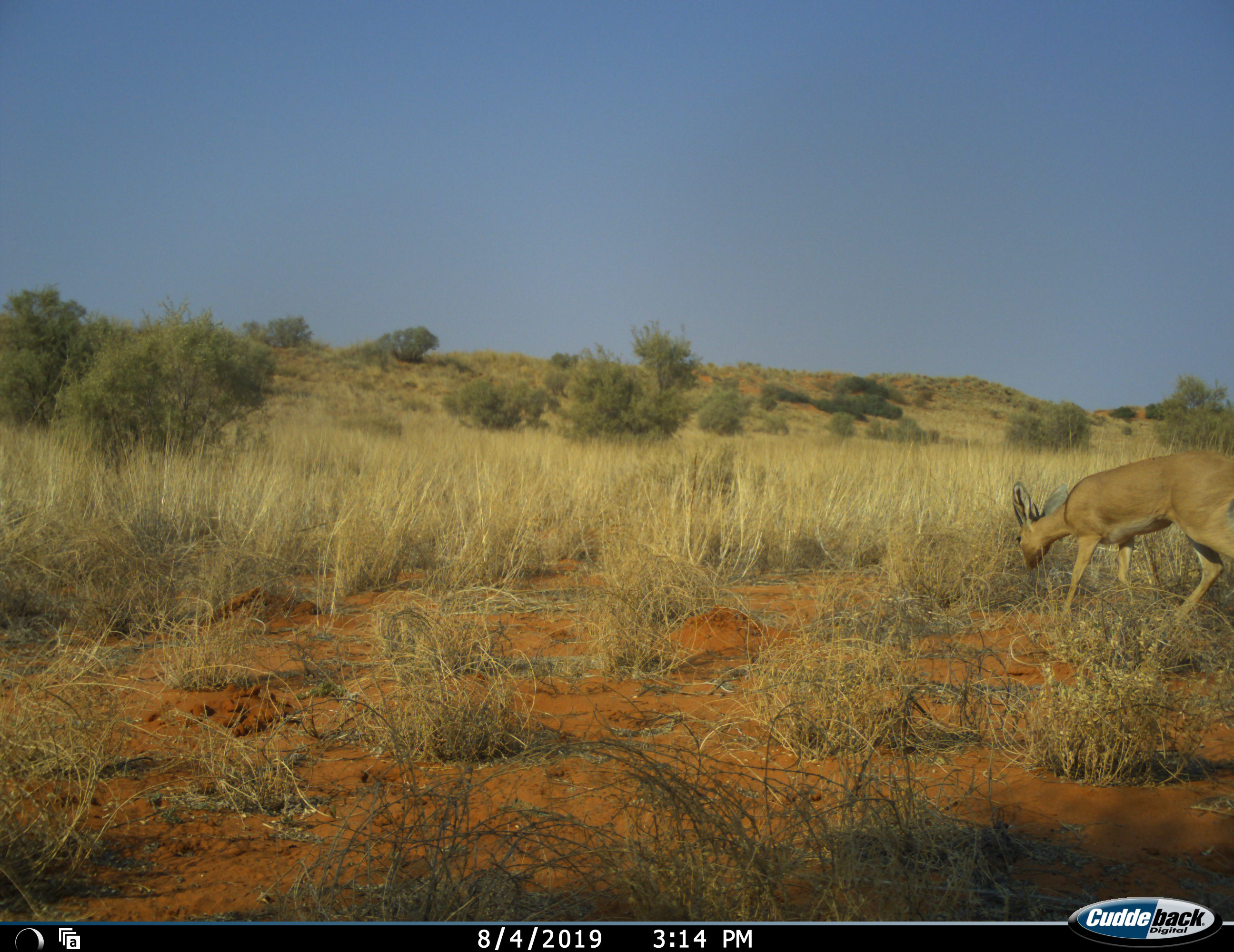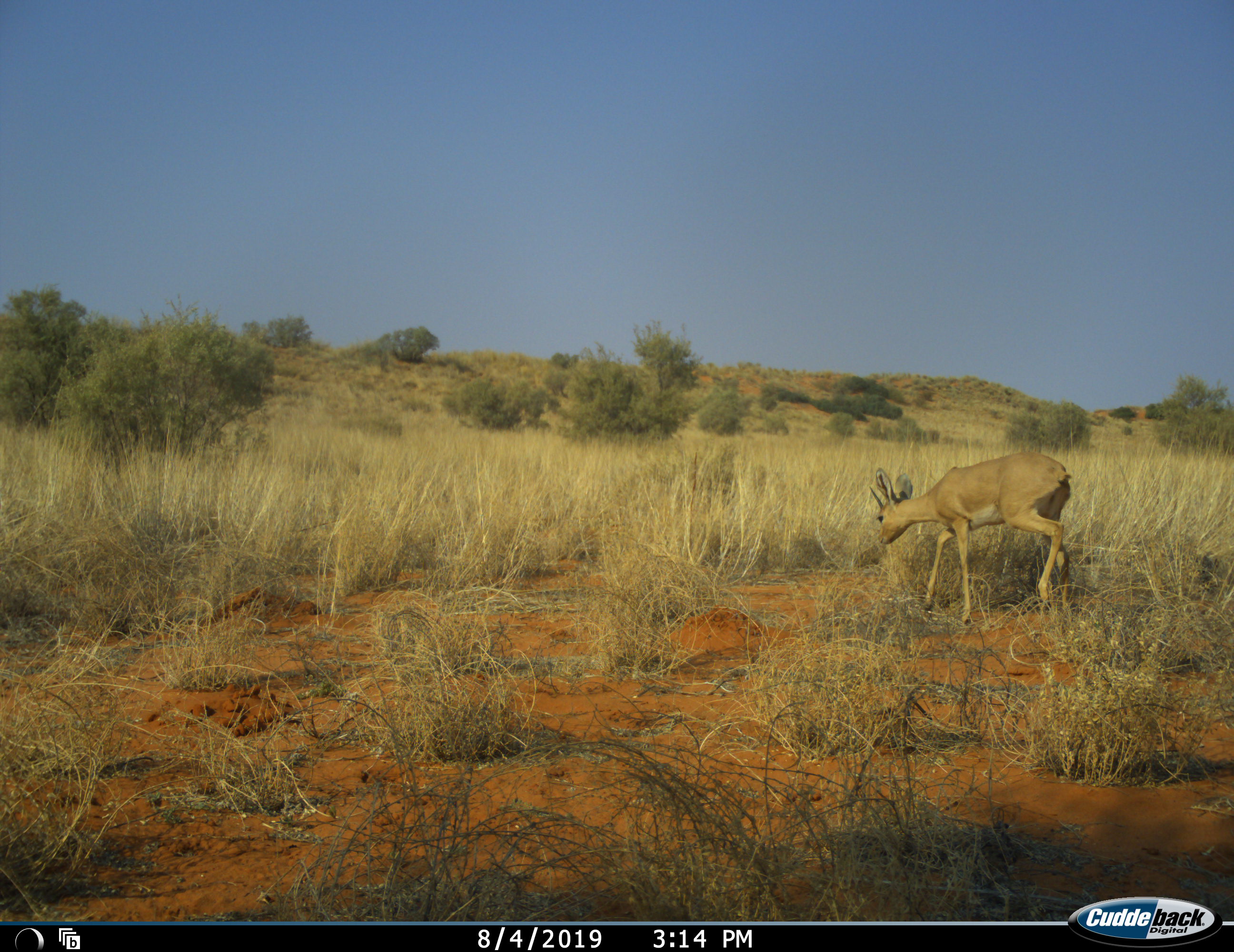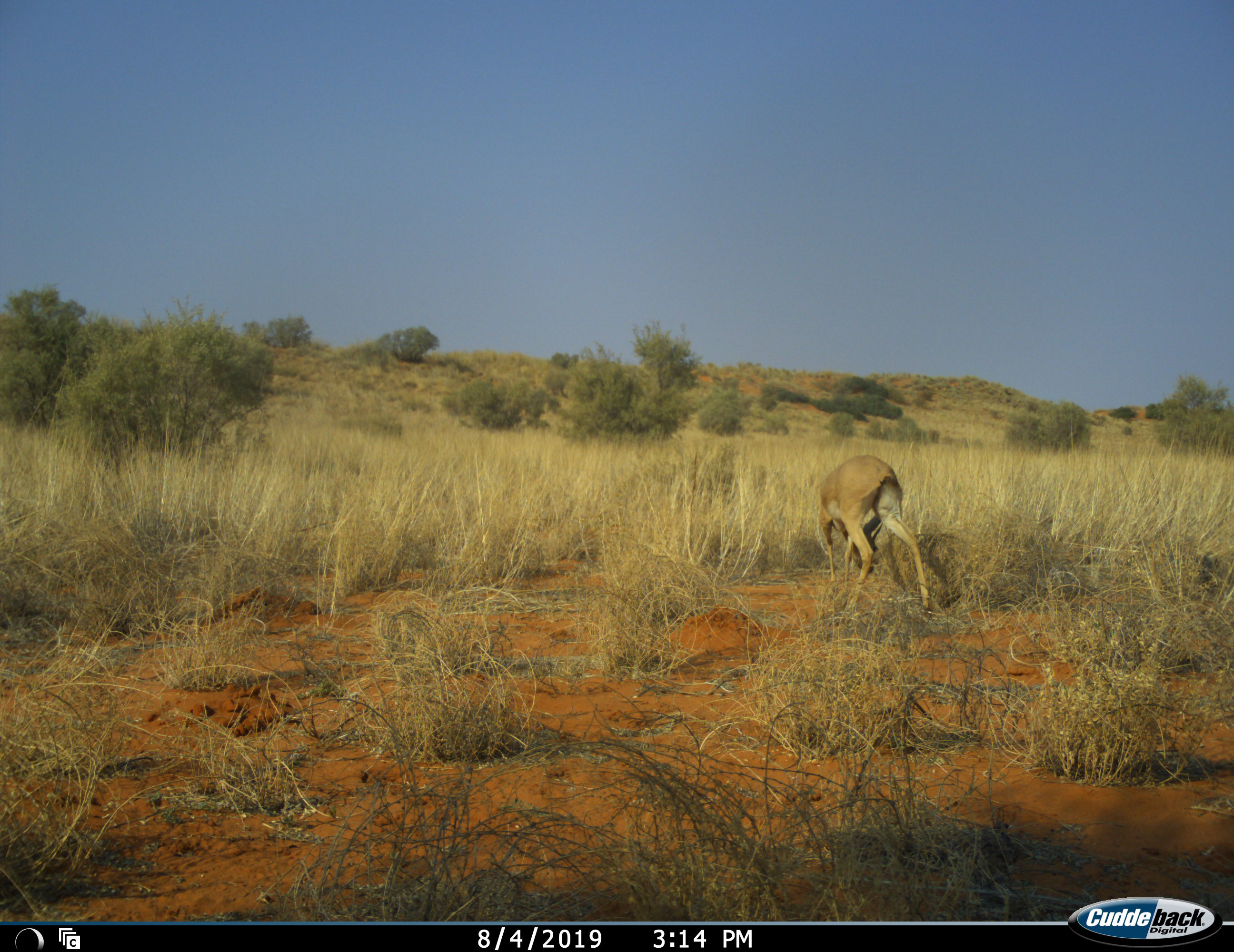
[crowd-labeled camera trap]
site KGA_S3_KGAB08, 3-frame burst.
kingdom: Animalia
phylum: Chordata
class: Mammalia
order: Artiodactyla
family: Bovidae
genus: Raphicerus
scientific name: Raphicerus campestris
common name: steenbok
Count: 1.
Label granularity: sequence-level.